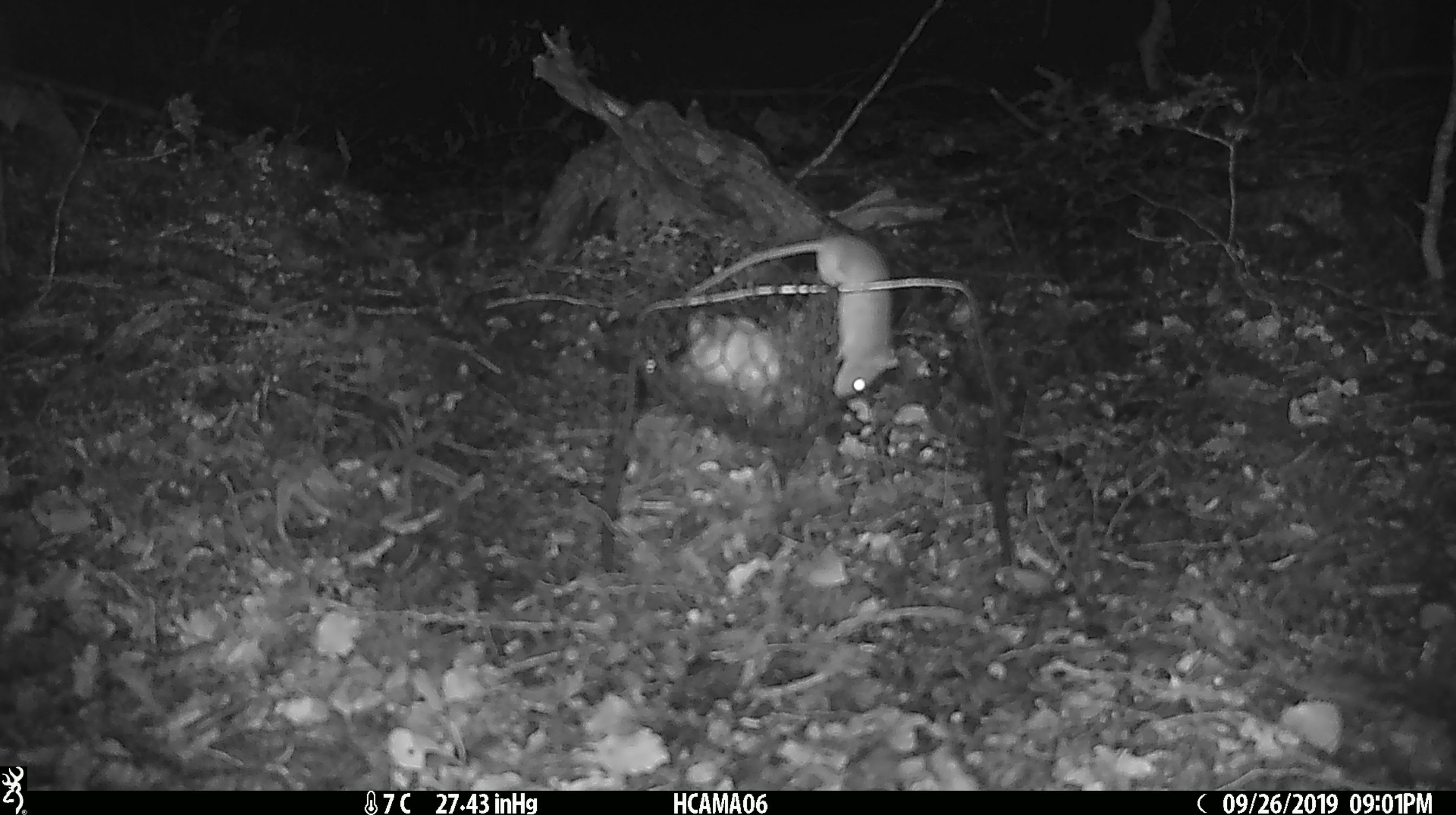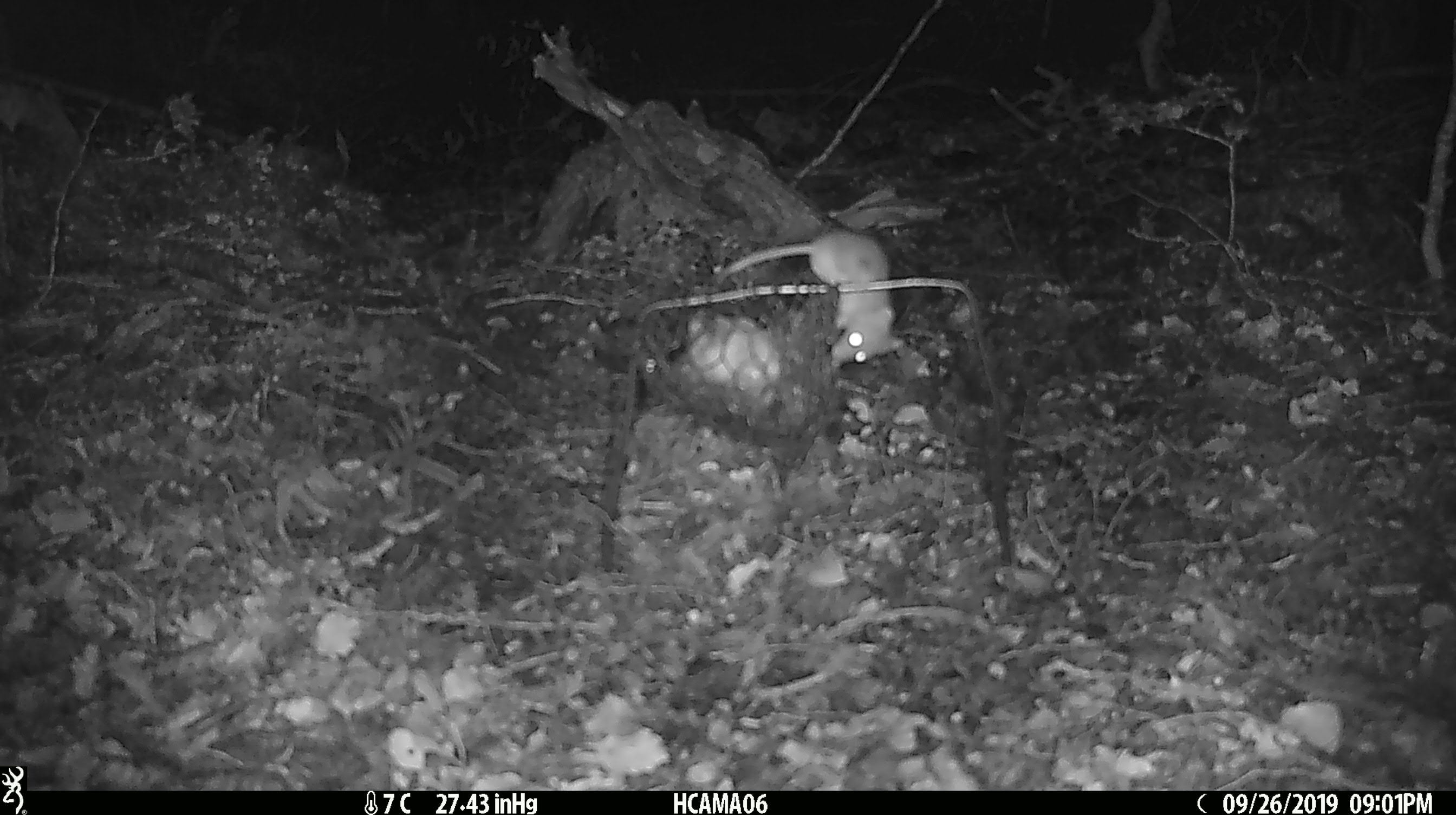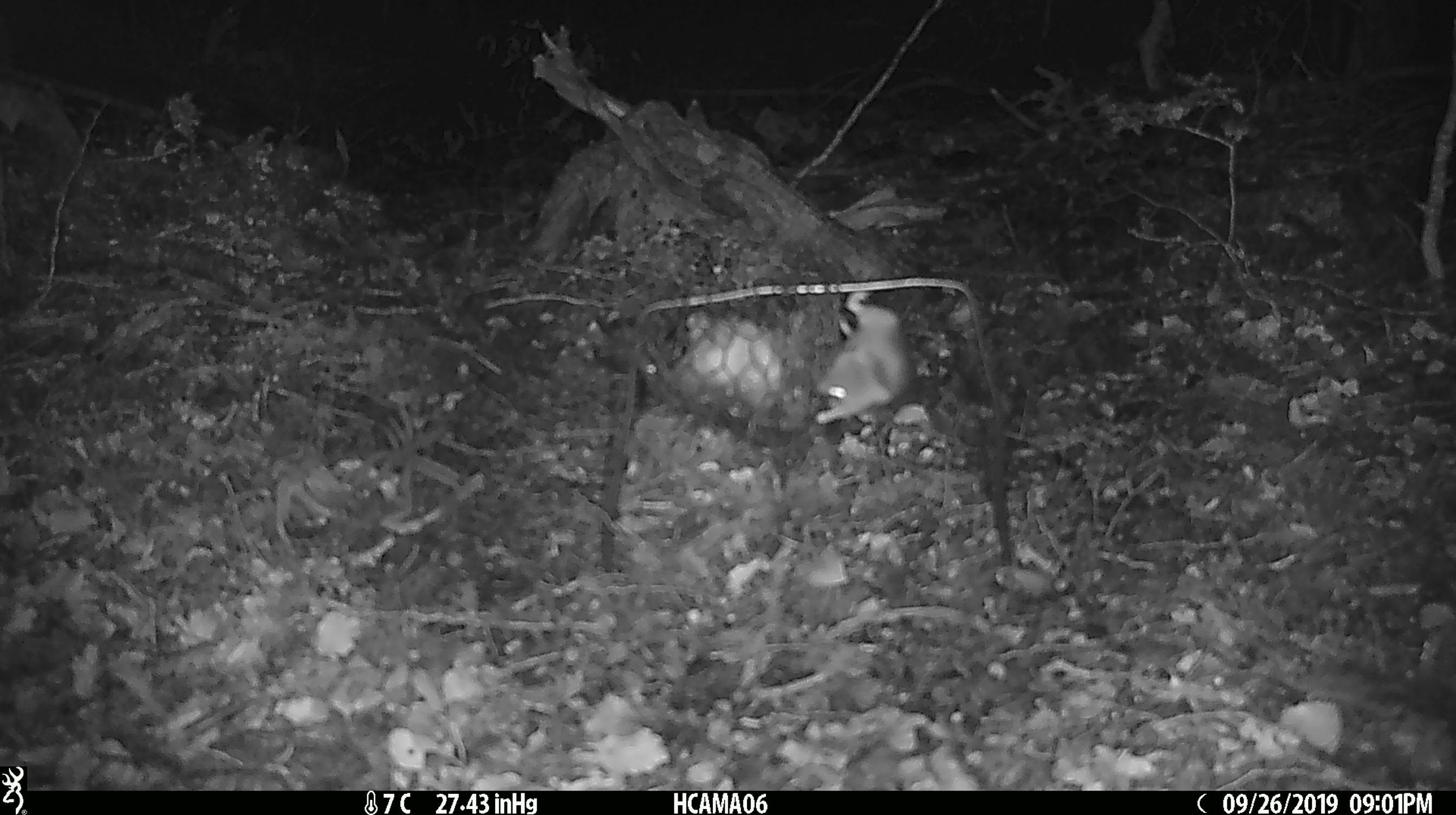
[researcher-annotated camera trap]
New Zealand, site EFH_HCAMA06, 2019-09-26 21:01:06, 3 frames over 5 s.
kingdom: Animalia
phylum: Chordata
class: Mammalia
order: Rodentia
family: Muridae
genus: Mus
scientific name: Mus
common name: mouse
Mouse (Mus).